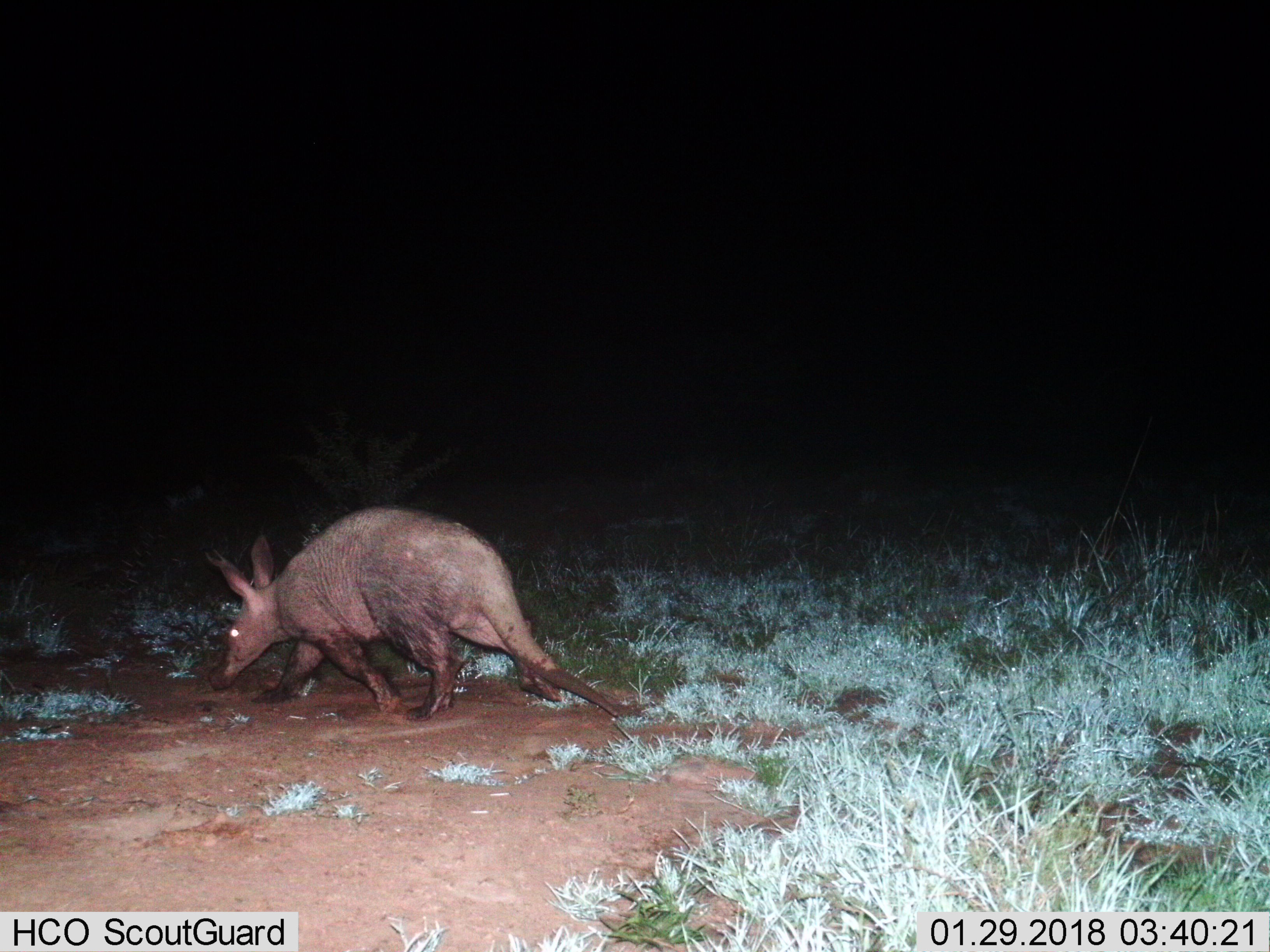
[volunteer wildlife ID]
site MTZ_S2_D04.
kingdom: Animalia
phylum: Chordata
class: Mammalia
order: Tubulidentata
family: Orycteropodidae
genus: Orycteropus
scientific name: Orycteropus afer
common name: aardvark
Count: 1.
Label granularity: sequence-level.